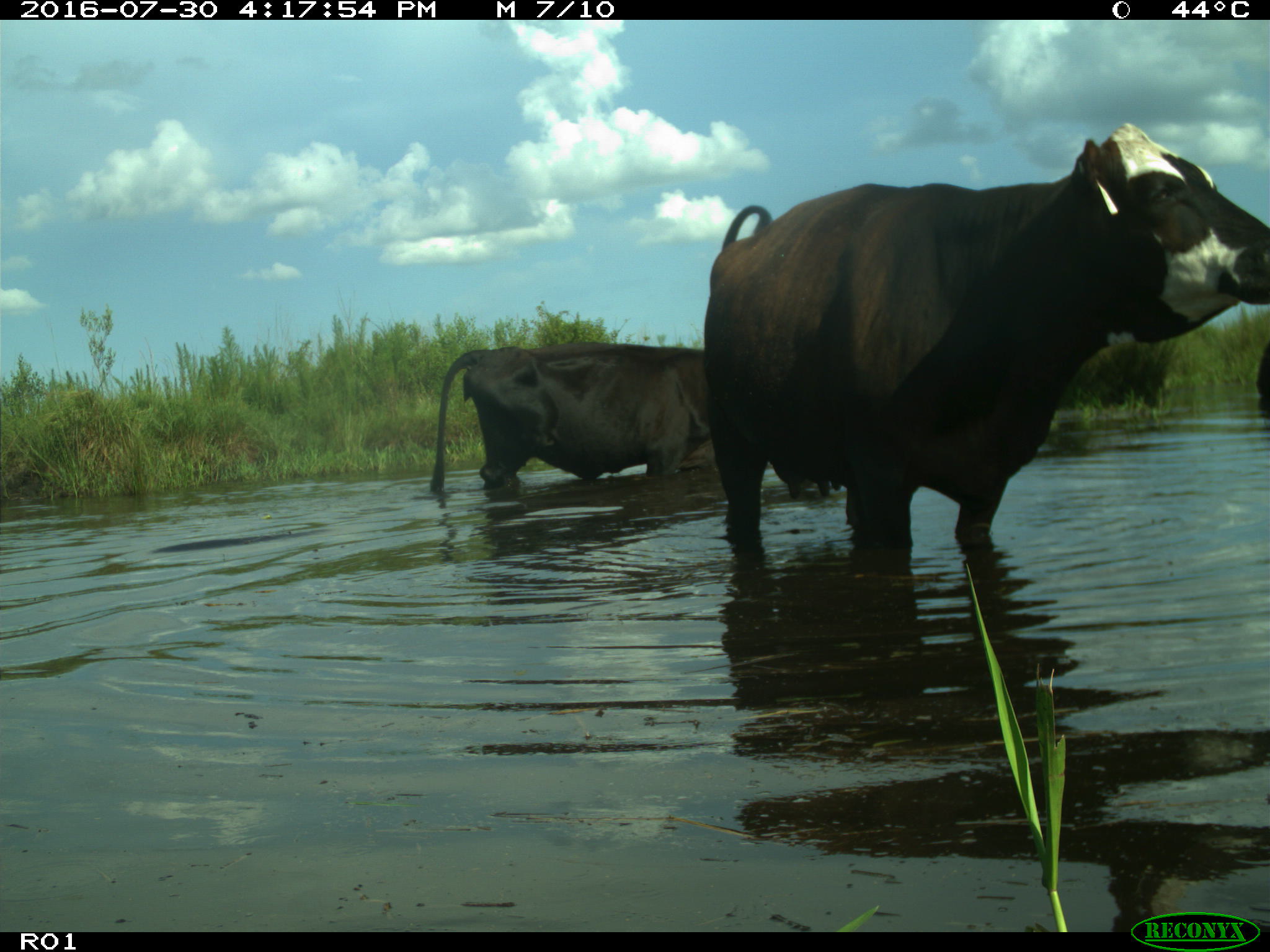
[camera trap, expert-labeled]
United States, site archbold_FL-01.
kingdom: Animalia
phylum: Chordata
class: Mammalia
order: Artiodactyla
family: Bovidae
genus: Bos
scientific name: Bos taurus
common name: domestic cow